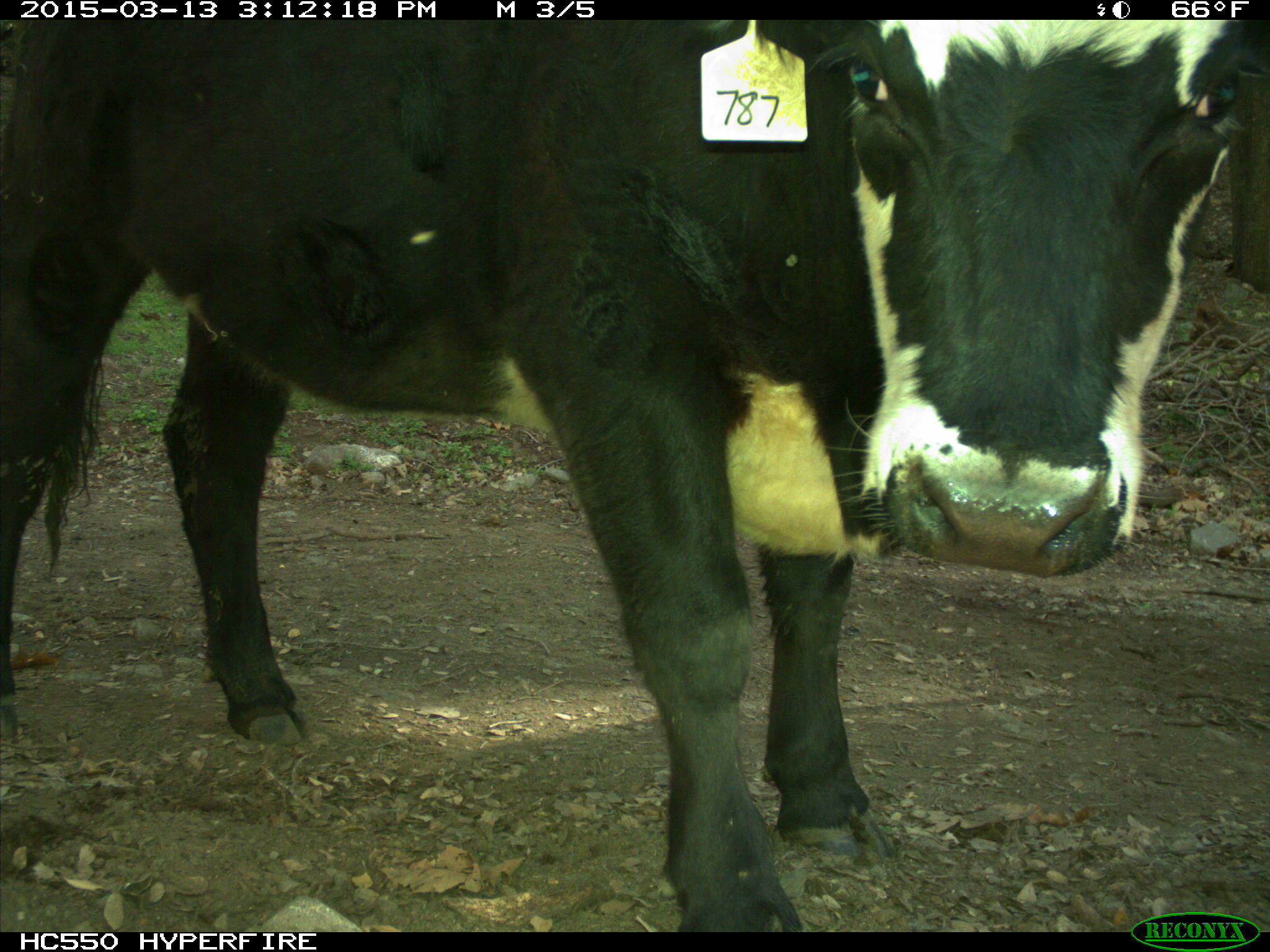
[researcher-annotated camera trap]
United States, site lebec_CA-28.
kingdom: Animalia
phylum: Chordata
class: Mammalia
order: Artiodactyla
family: Bovidae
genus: Bos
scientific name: Bos taurus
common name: domestic cow